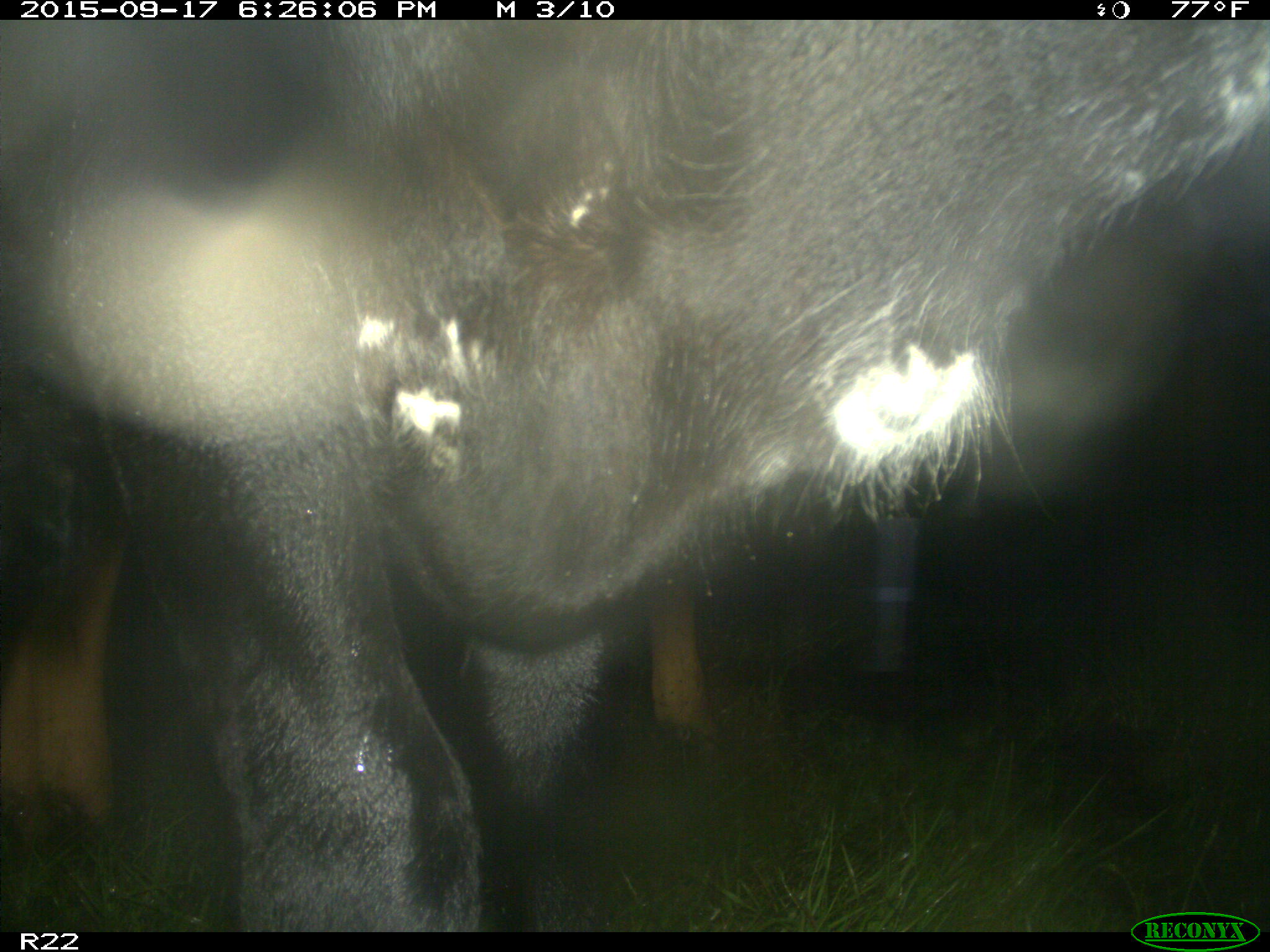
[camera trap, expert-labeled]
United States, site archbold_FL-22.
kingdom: Animalia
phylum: Chordata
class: Mammalia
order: Artiodactyla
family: Bovidae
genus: Bos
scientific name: Bos taurus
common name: domestic cow